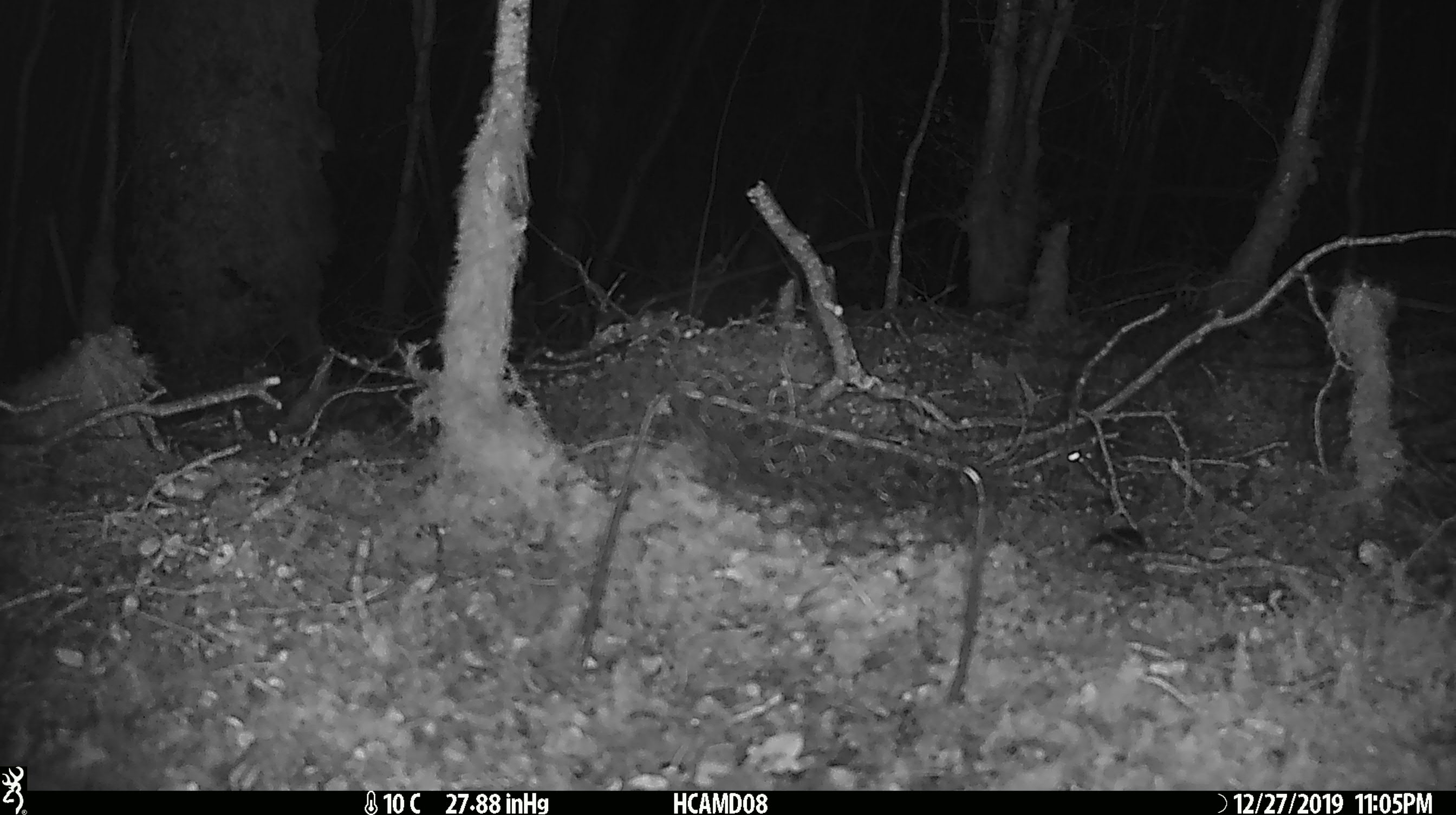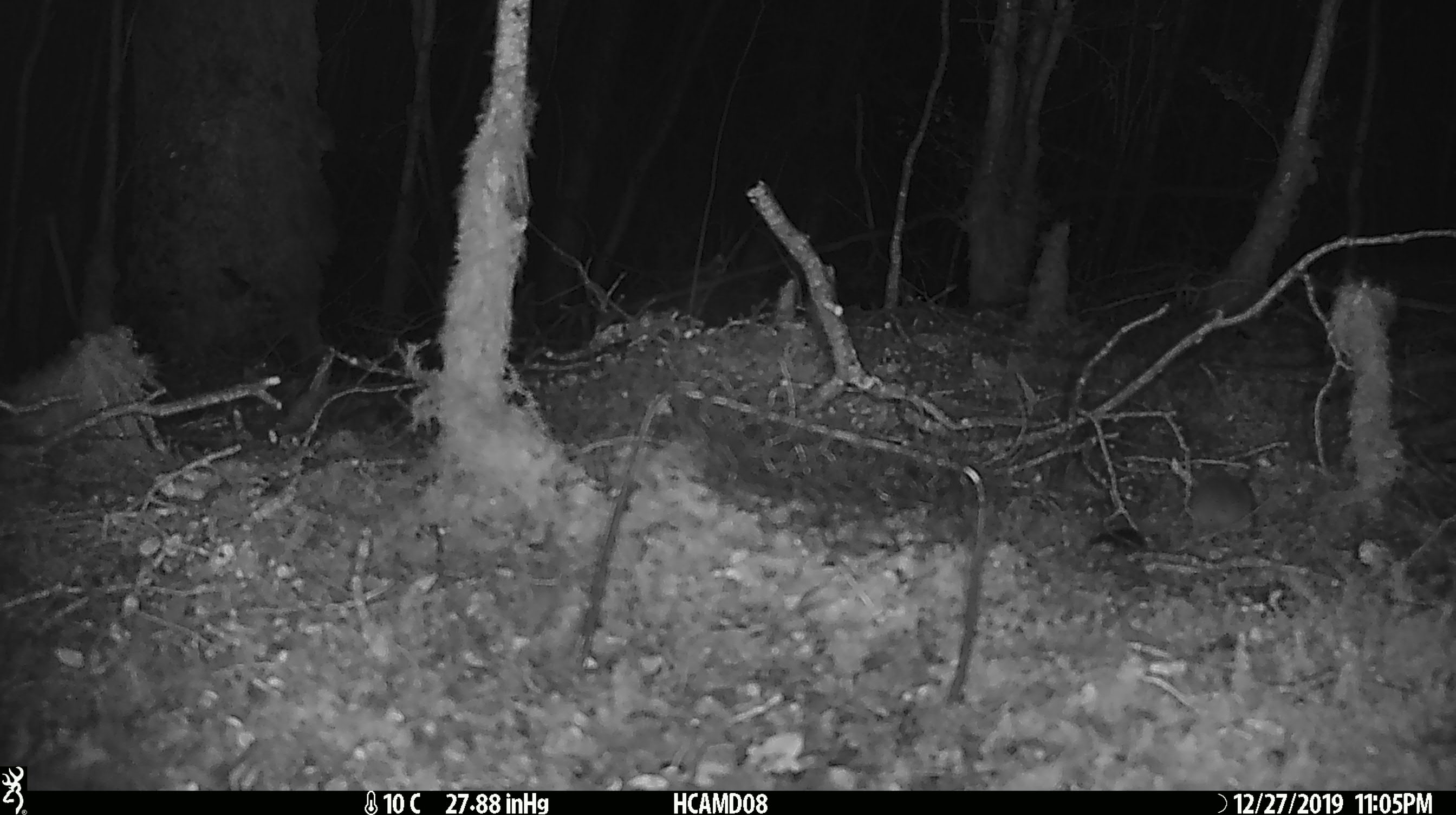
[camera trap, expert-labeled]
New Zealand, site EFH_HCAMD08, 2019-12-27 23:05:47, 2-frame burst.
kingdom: Animalia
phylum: Chordata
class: Mammalia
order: Rodentia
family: Muridae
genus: Mus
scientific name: Mus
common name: mouse